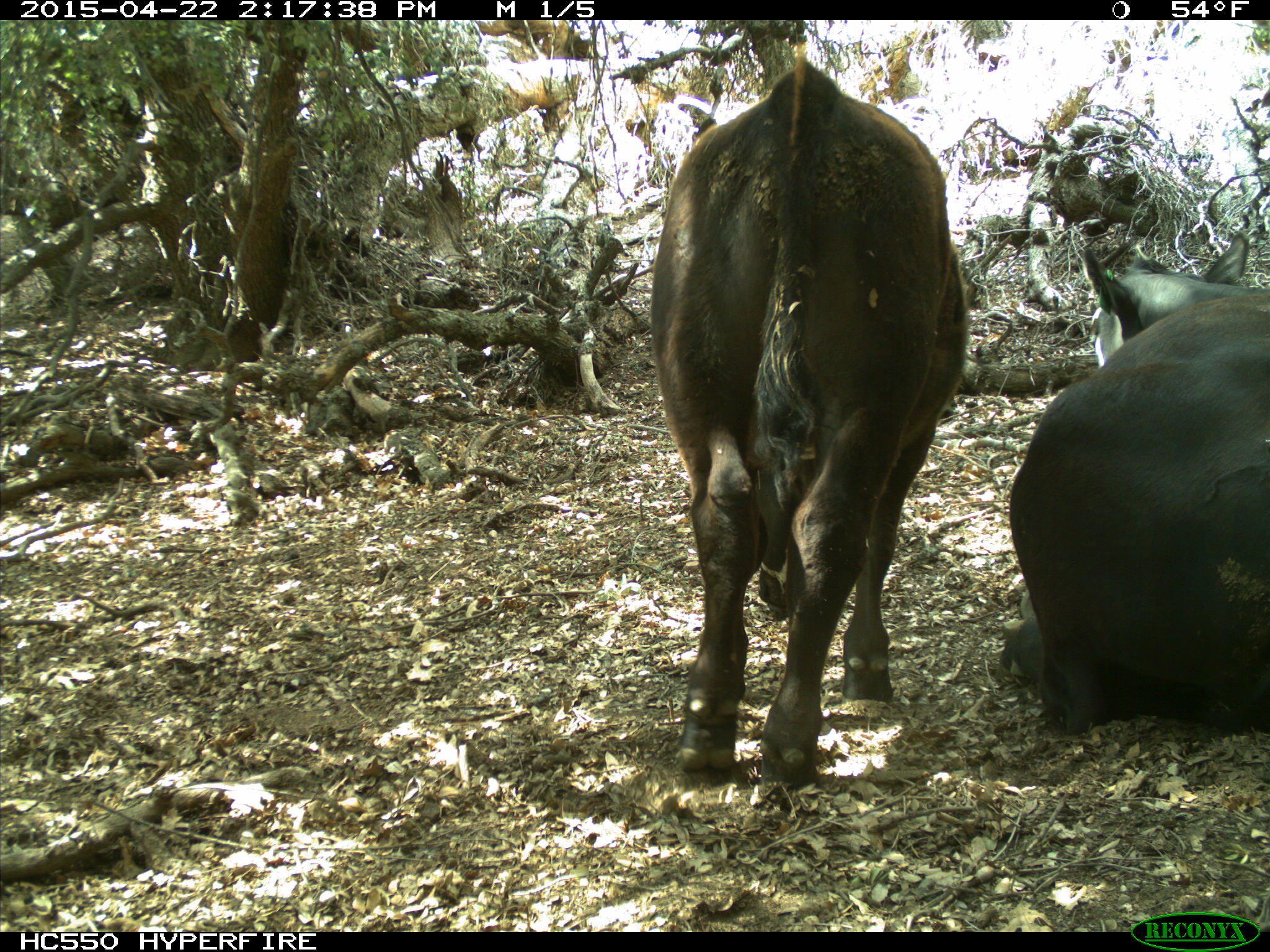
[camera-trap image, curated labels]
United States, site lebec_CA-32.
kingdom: Animalia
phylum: Chordata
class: Mammalia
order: Artiodactyla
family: Bovidae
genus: Bos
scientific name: Bos taurus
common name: domestic cow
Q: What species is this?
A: Bos taurus (domestic cow).